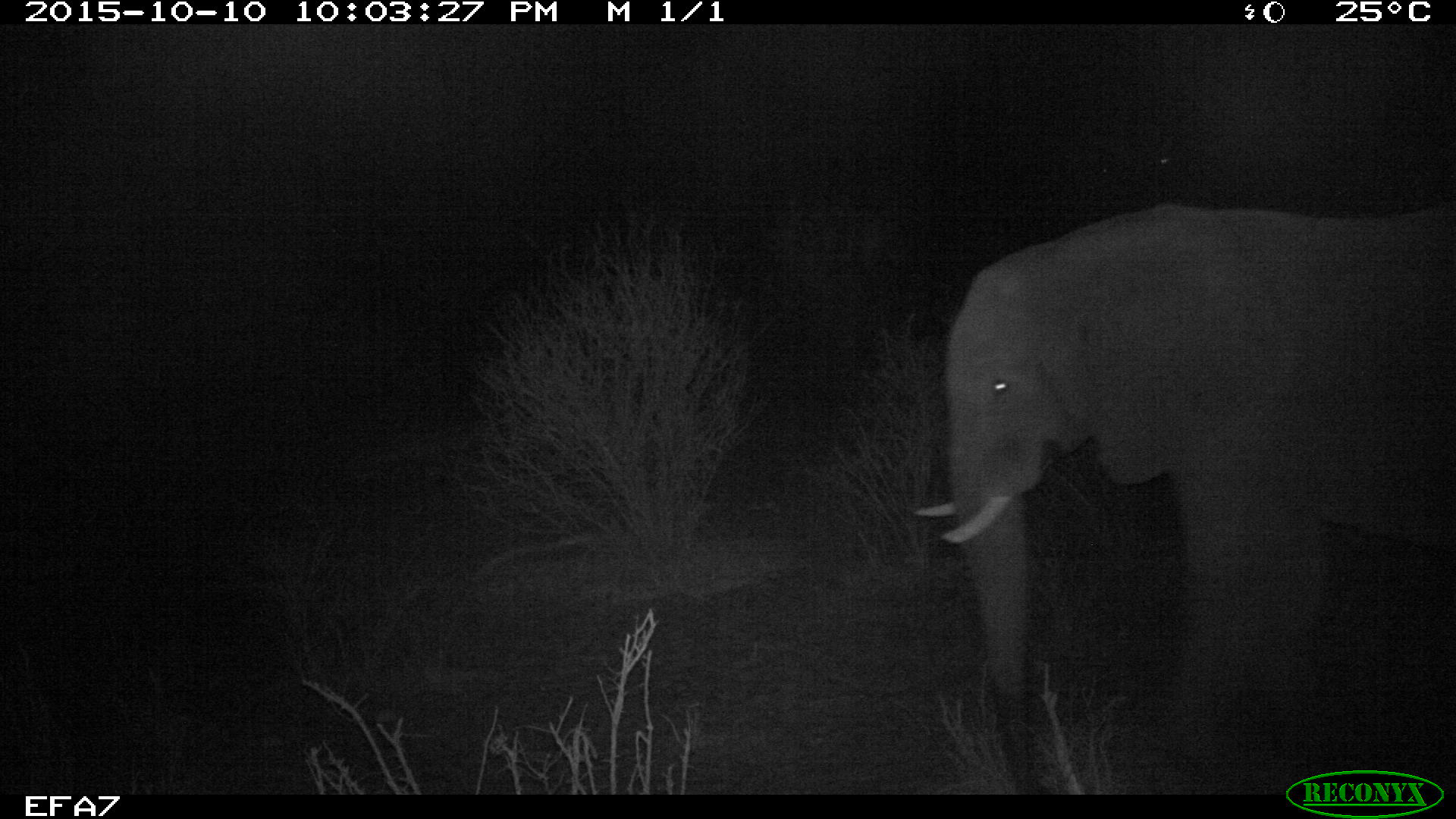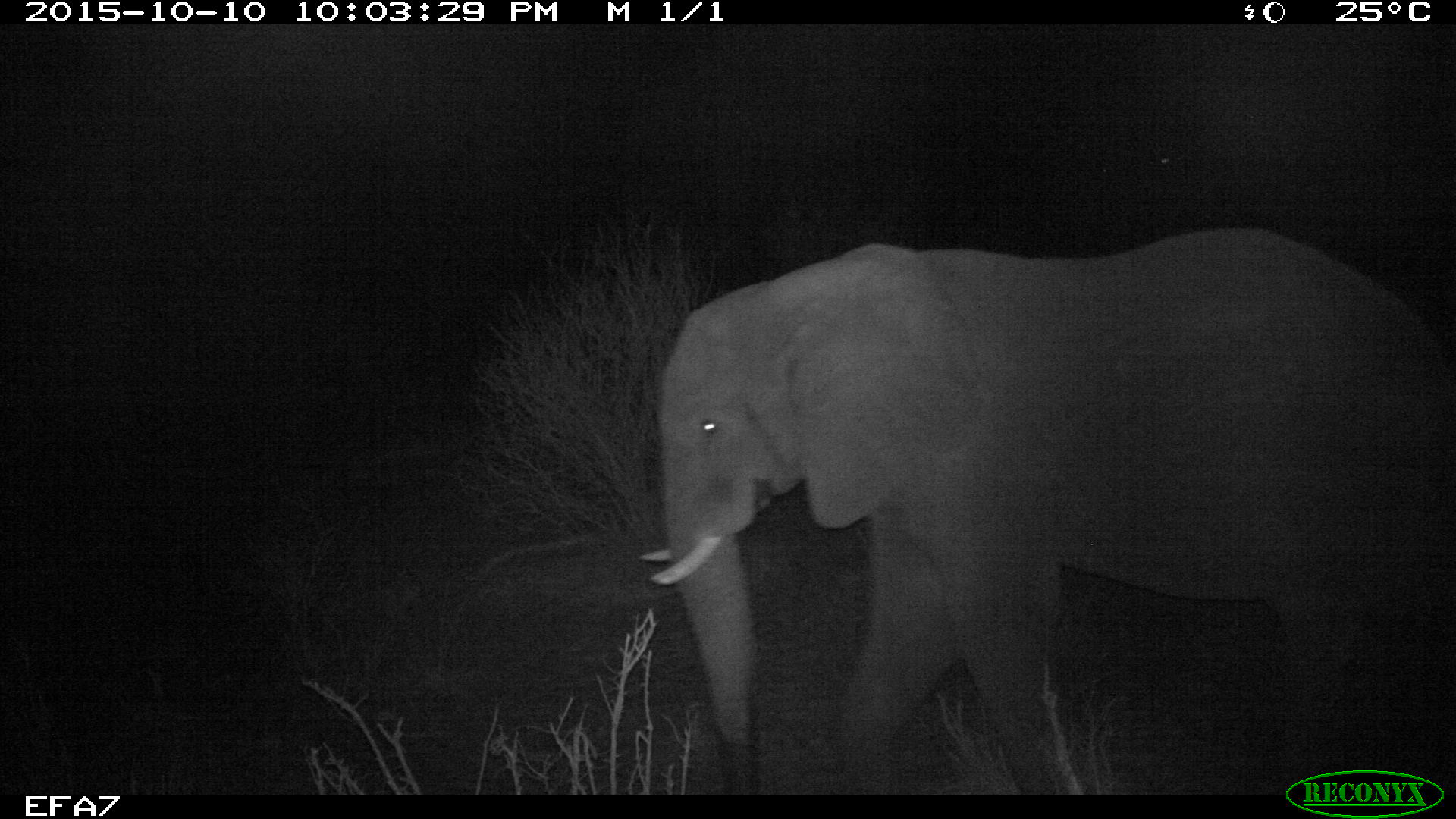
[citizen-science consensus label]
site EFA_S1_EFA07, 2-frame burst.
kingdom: Animalia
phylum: Chordata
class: Mammalia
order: Proboscidea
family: Elephantidae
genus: Loxodonta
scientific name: Loxodonta africana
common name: african bush elephant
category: elephant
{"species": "elephant (african bush elephant) (Loxodonta africana)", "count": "1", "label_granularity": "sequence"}